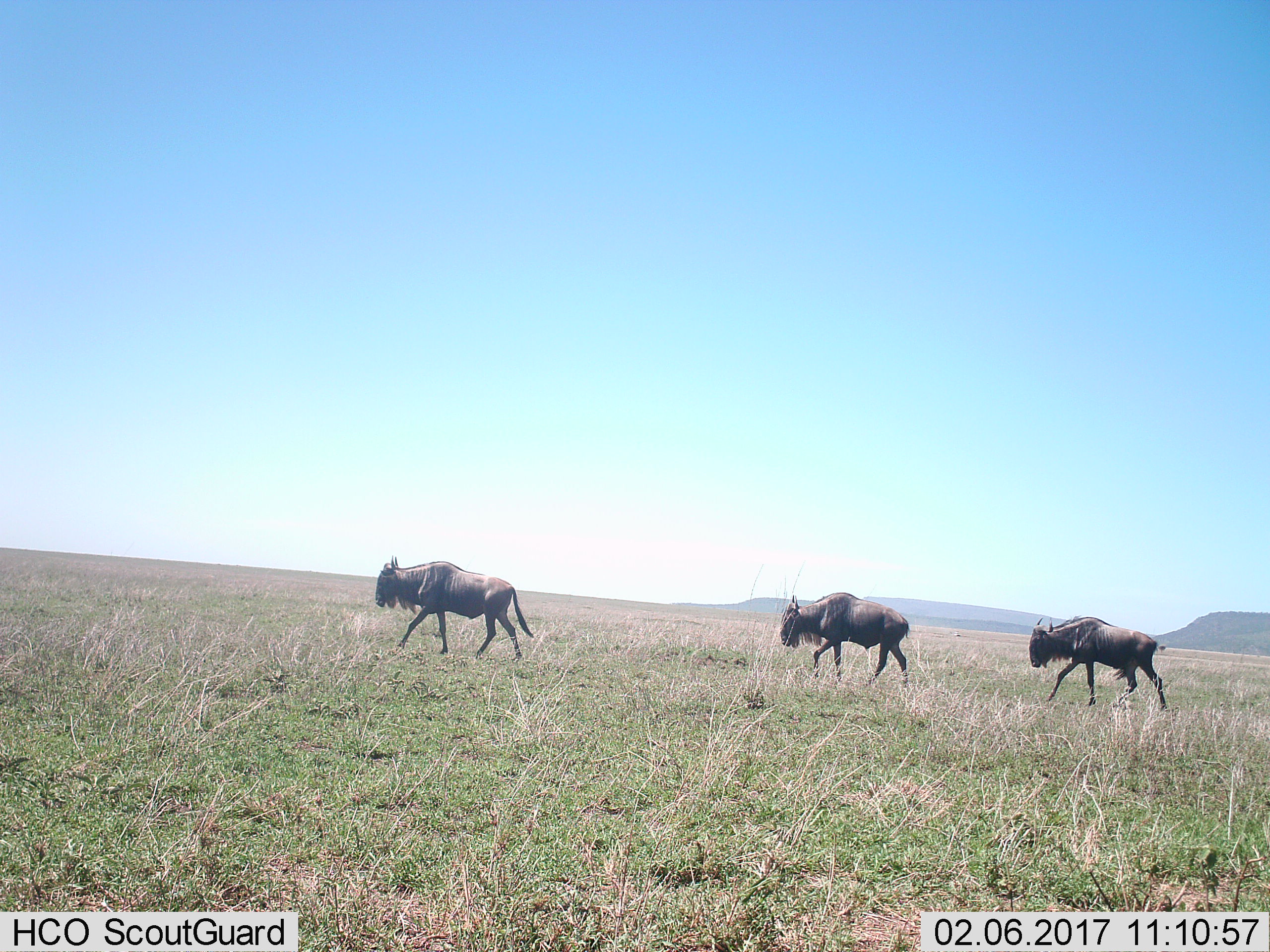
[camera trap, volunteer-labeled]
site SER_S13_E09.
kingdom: Animalia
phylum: Chordata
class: Mammalia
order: Artiodactyla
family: Bovidae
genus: Connochaetes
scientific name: Connochaetes taurinus taurinus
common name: blue wildebeest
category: wildebeestblue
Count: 3.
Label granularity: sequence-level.